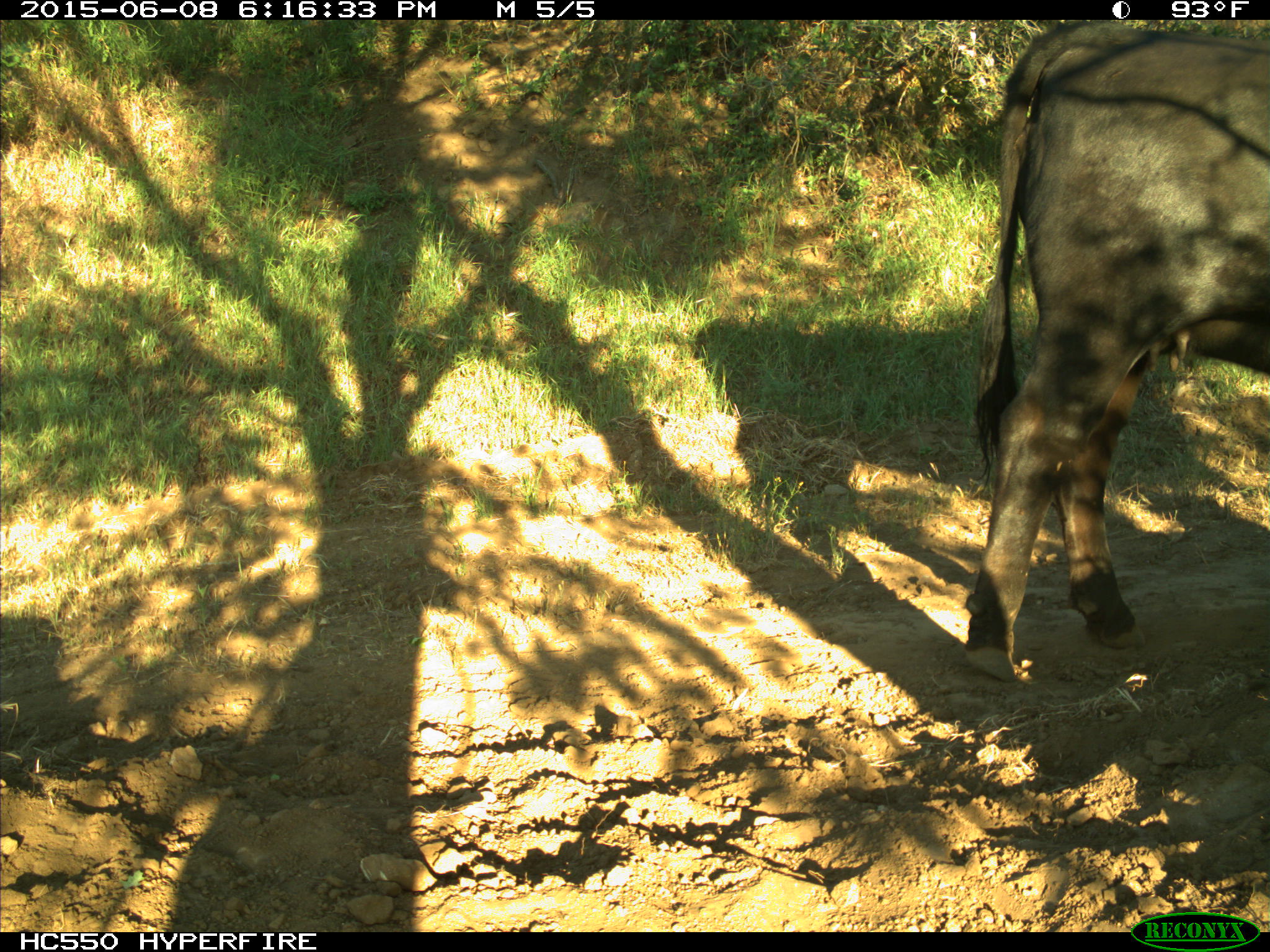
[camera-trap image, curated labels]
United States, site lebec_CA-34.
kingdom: Animalia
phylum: Chordata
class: Mammalia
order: Artiodactyla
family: Bovidae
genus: Bos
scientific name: Bos taurus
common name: domestic cow